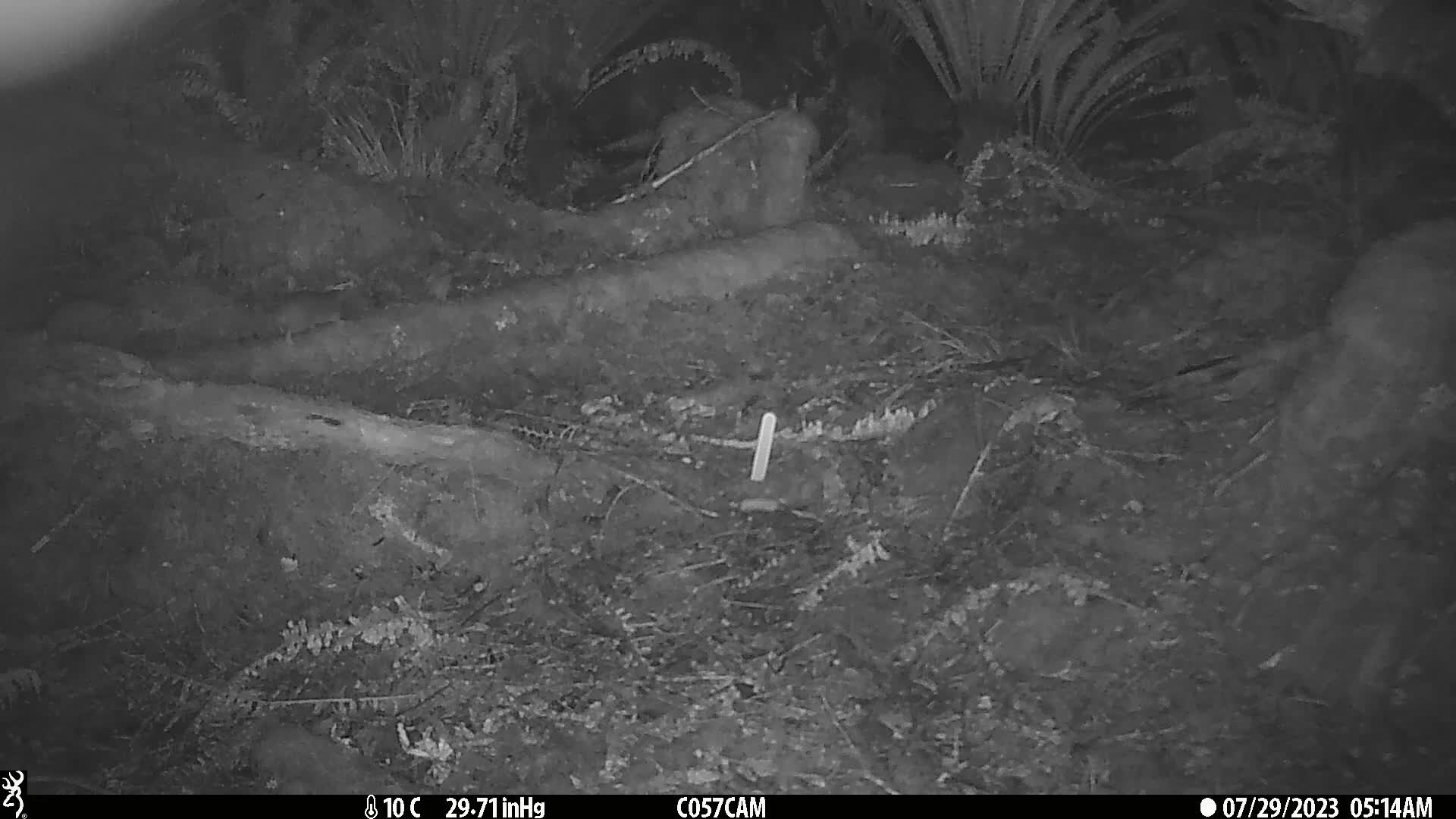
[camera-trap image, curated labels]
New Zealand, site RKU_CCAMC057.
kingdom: Animalia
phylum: Chordata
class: Mammalia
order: Rodentia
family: Muridae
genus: Rattus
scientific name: Rattus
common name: rat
Rat (Rattus).